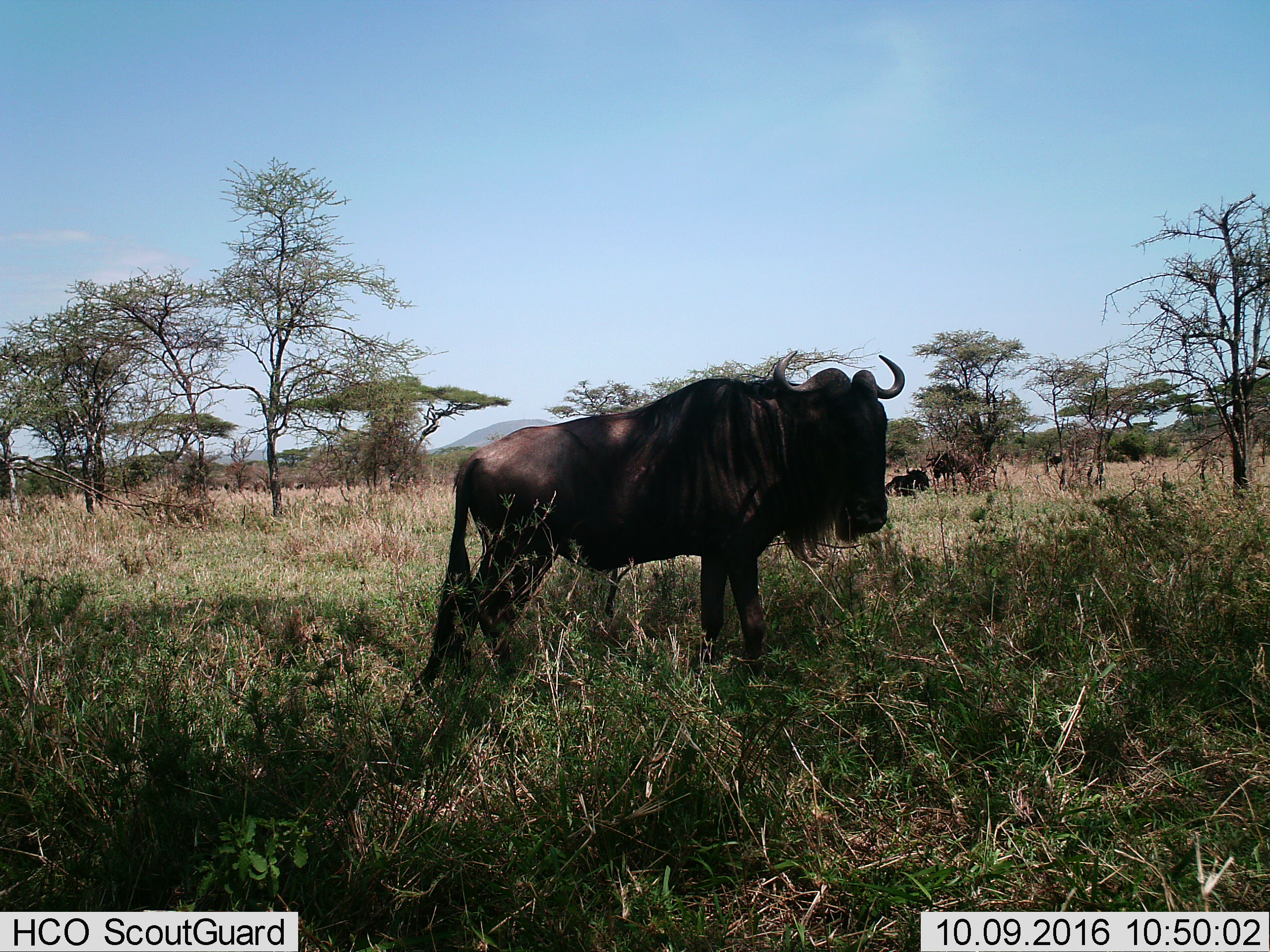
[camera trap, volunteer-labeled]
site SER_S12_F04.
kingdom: Animalia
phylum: Chordata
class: Mammalia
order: Artiodactyla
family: Bovidae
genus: Connochaetes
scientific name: Connochaetes taurinus taurinus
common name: blue wildebeest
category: wildebeestblue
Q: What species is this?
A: Wildebeestblue (blue wildebeest) (Connochaetes taurinus taurinus).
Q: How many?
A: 3.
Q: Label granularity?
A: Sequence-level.